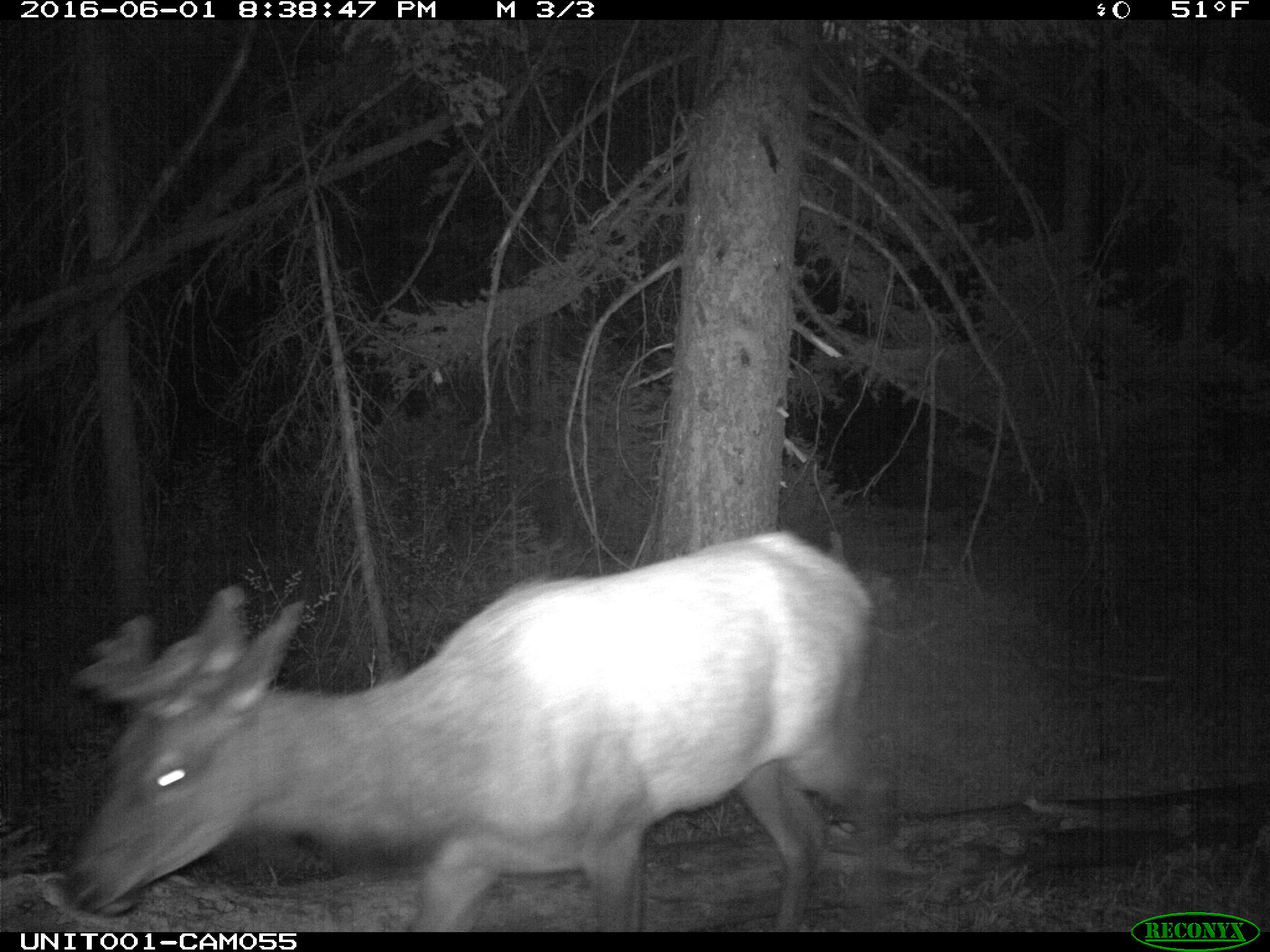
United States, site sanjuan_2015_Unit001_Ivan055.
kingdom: Animalia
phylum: Chordata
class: Mammalia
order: Artiodactyla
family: Cervidae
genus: Cervus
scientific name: Cervus elaphus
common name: red deer